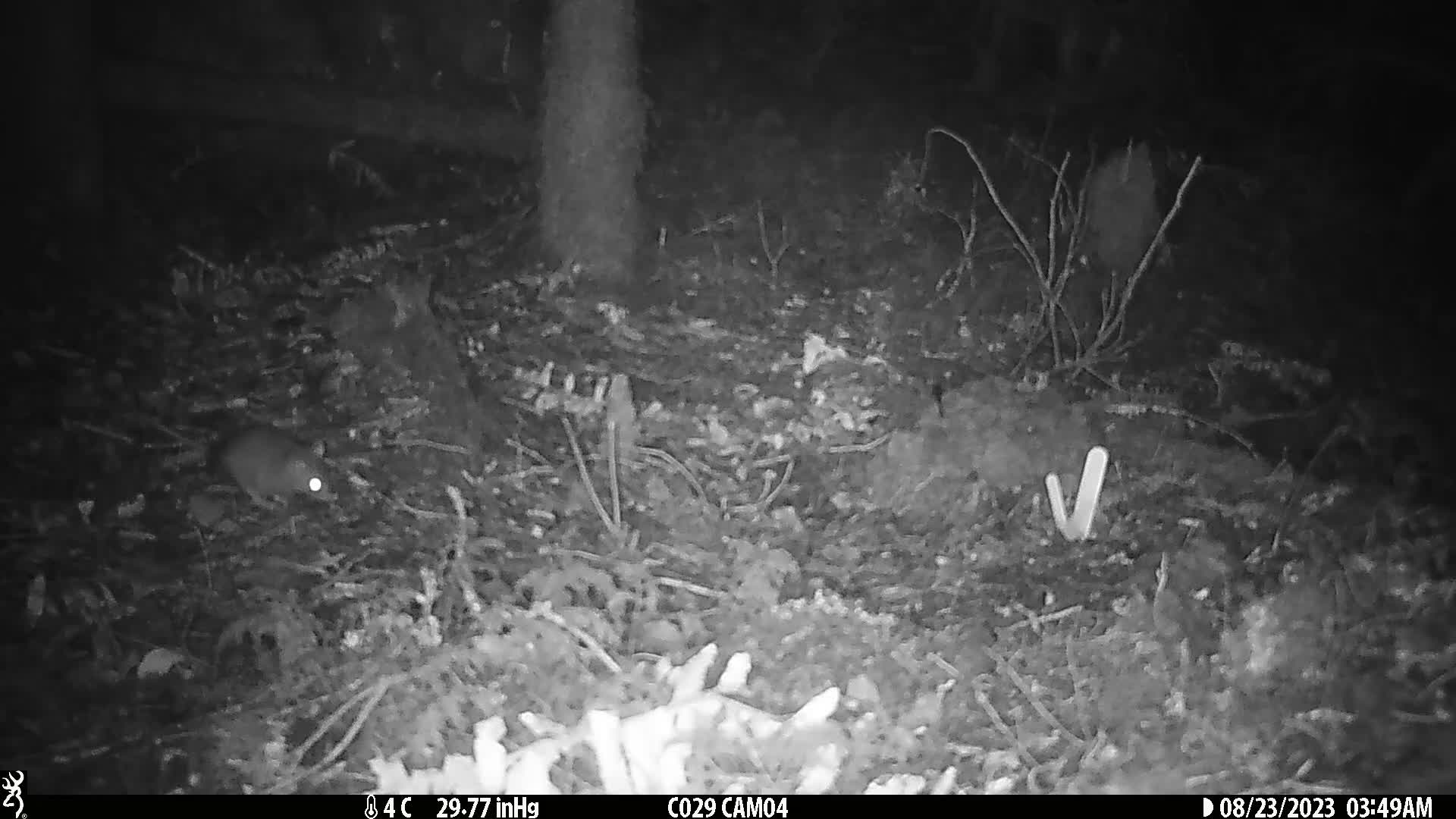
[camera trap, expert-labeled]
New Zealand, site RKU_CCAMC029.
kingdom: Animalia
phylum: Chordata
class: Mammalia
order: Rodentia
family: Muridae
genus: Rattus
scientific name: Rattus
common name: rat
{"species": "rat (Rattus)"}